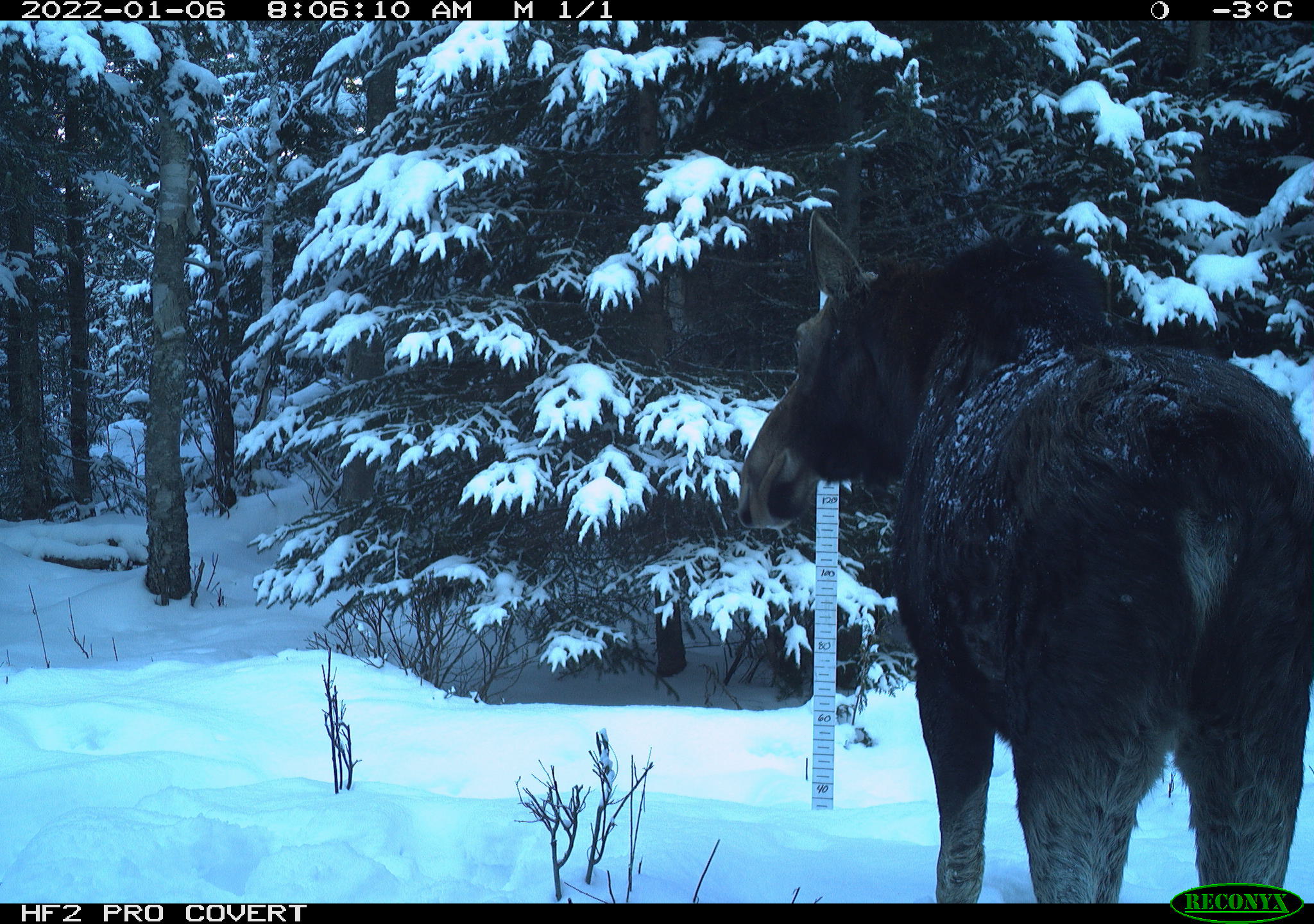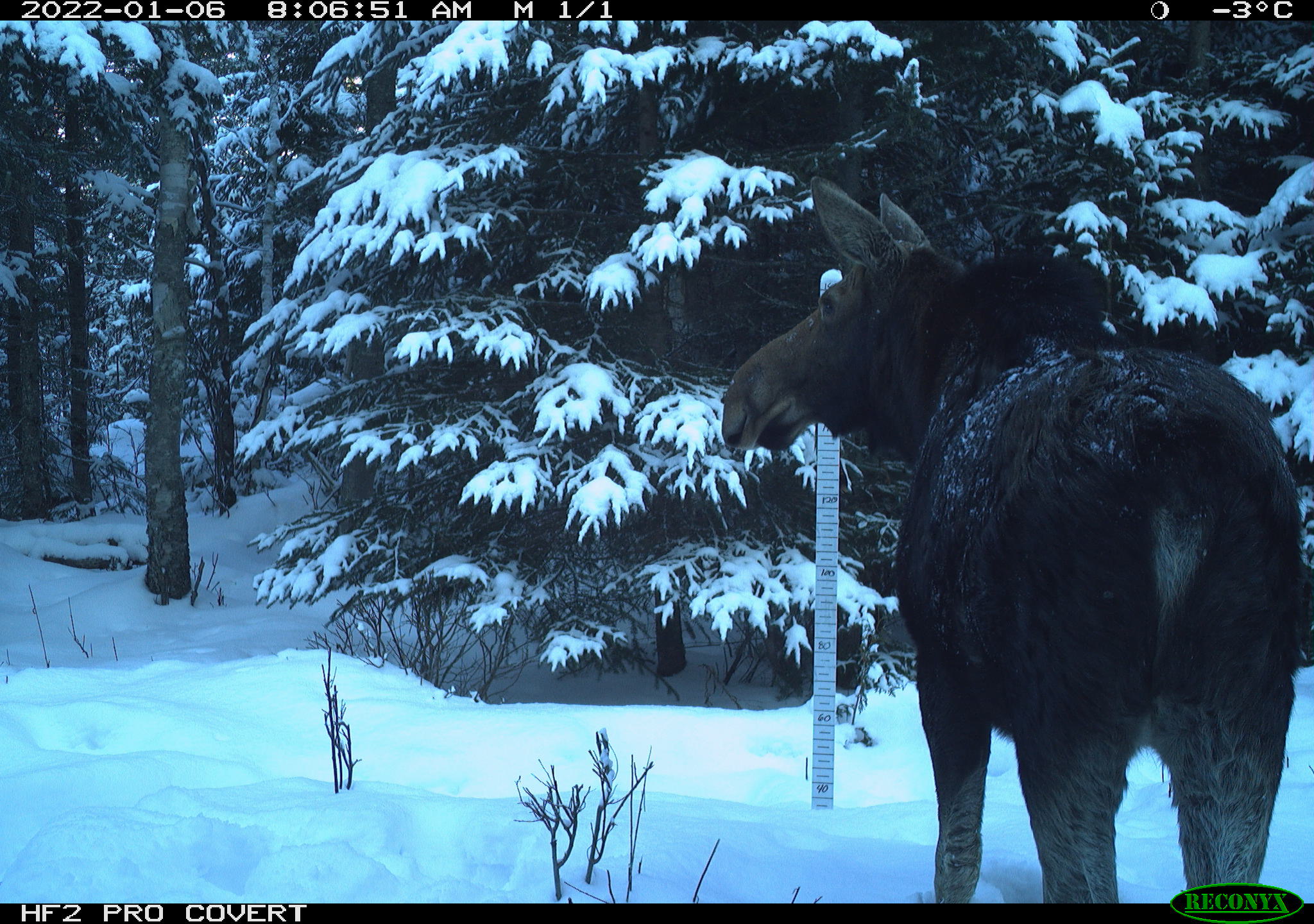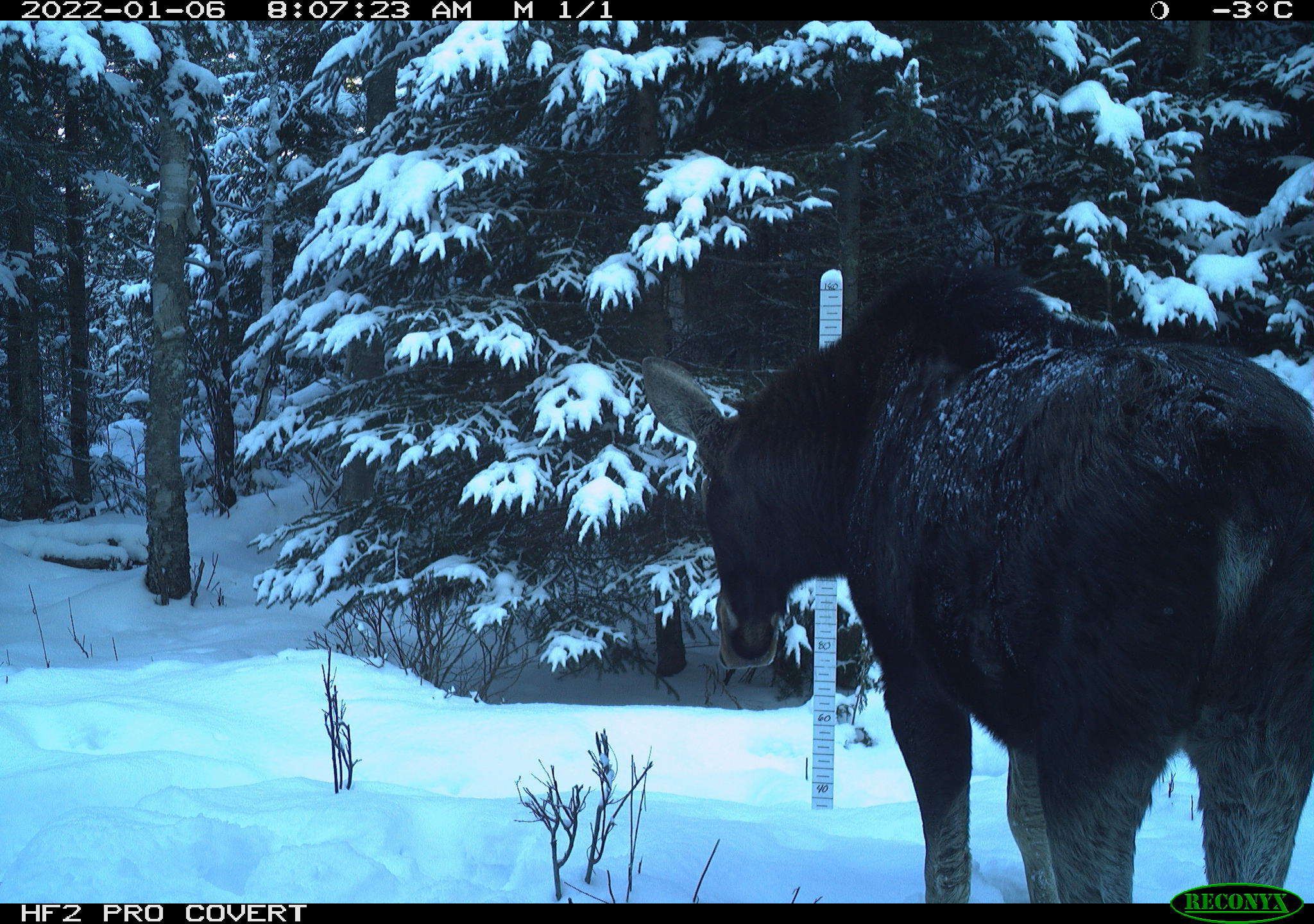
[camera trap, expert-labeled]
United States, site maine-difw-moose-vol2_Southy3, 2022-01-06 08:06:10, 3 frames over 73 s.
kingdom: Animalia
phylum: Chordata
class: Mammalia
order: Artiodactyla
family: Cervidae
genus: Alces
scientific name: Alces alces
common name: moose